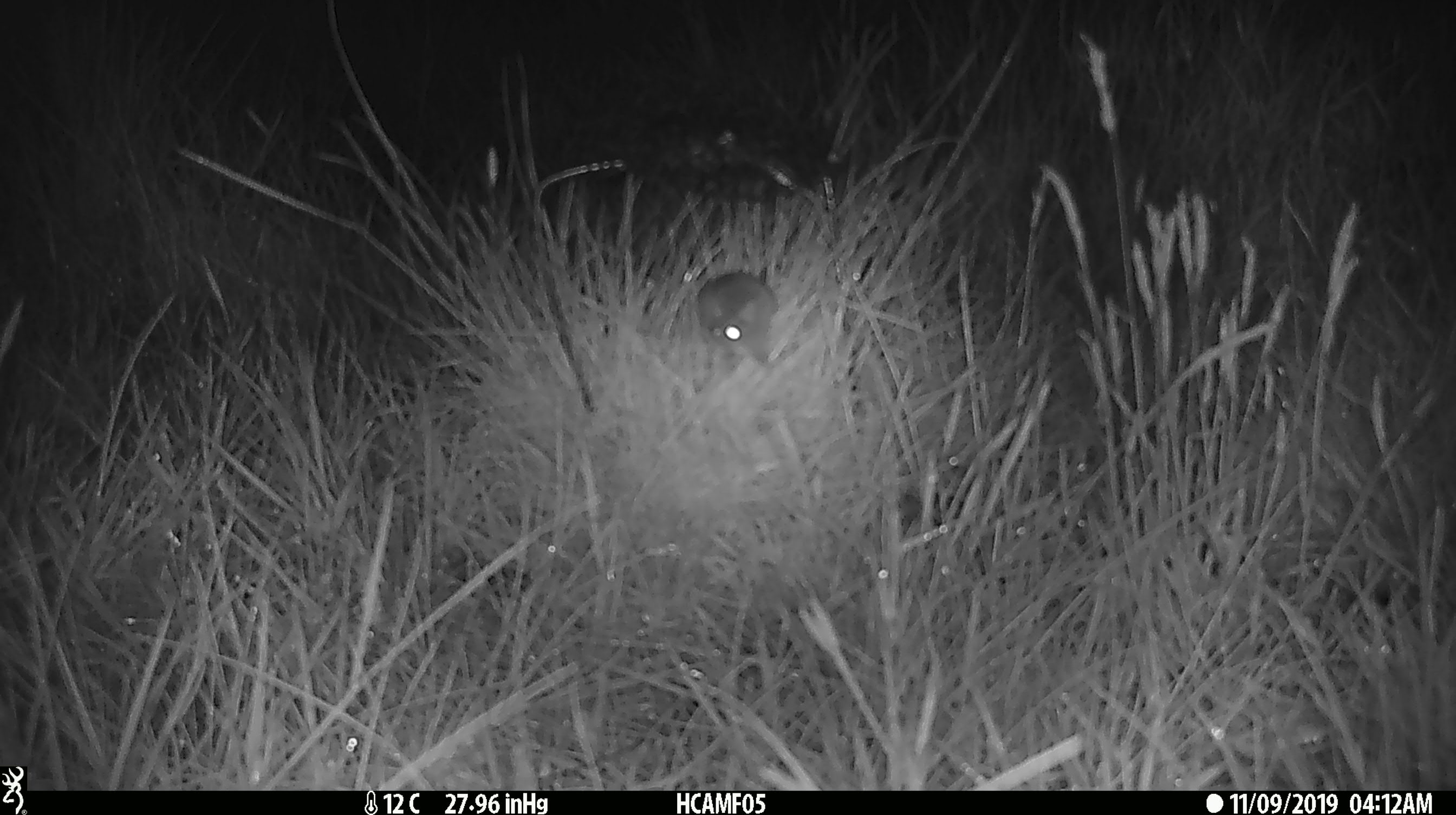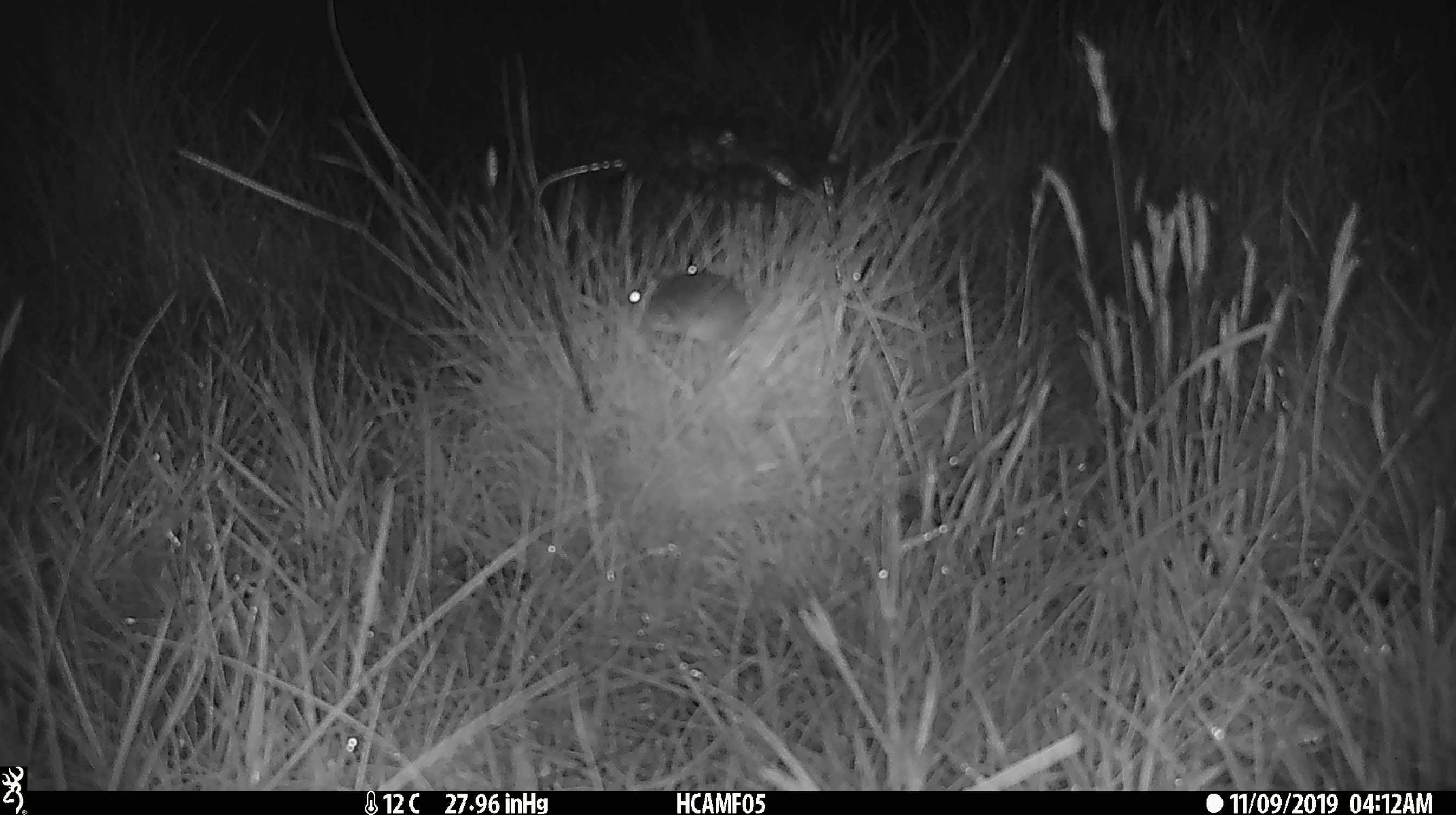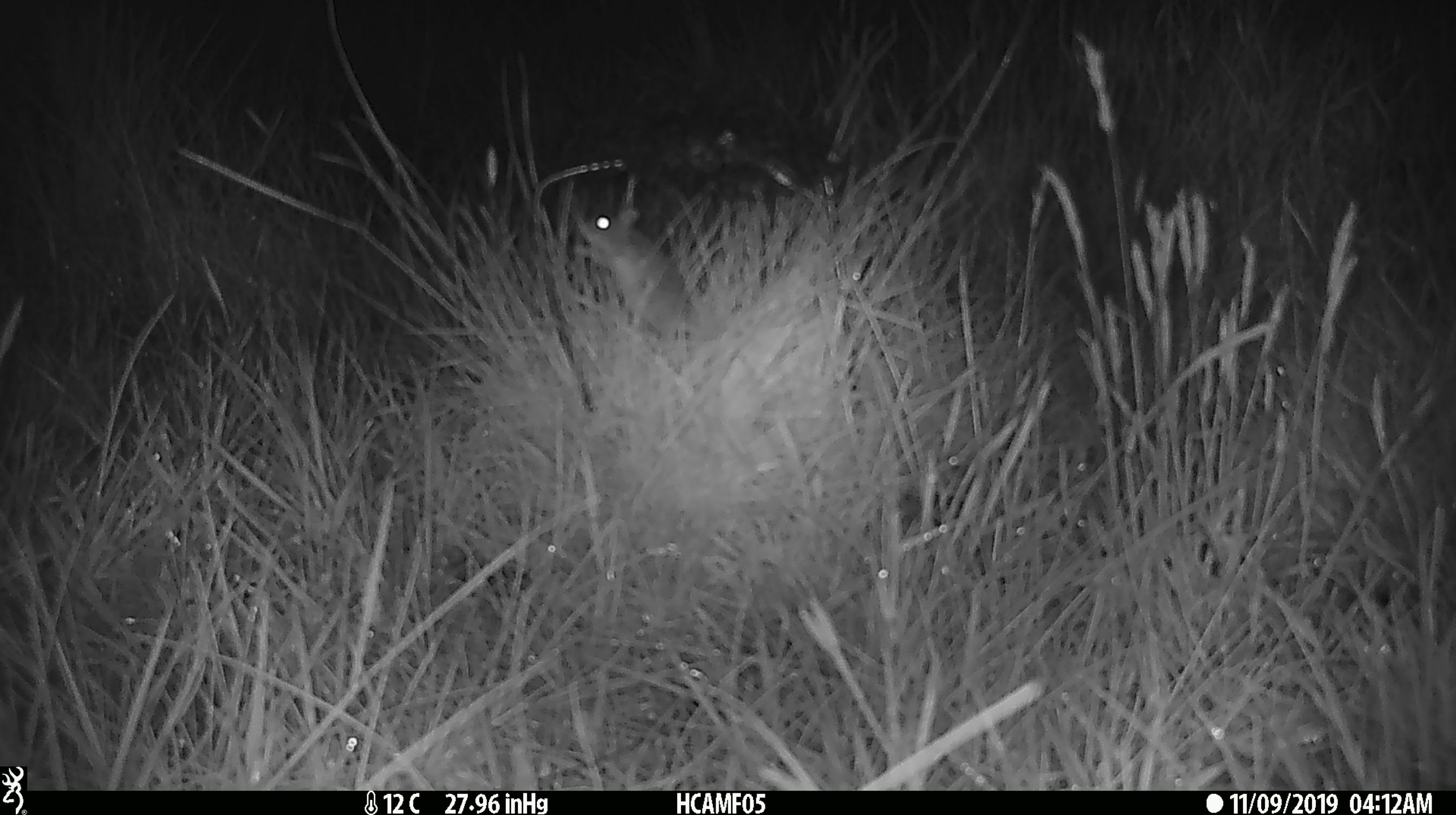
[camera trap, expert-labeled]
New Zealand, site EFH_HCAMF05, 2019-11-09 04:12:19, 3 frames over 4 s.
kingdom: Animalia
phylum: Chordata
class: Mammalia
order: Rodentia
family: Muridae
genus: Mus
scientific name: Mus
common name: mouse